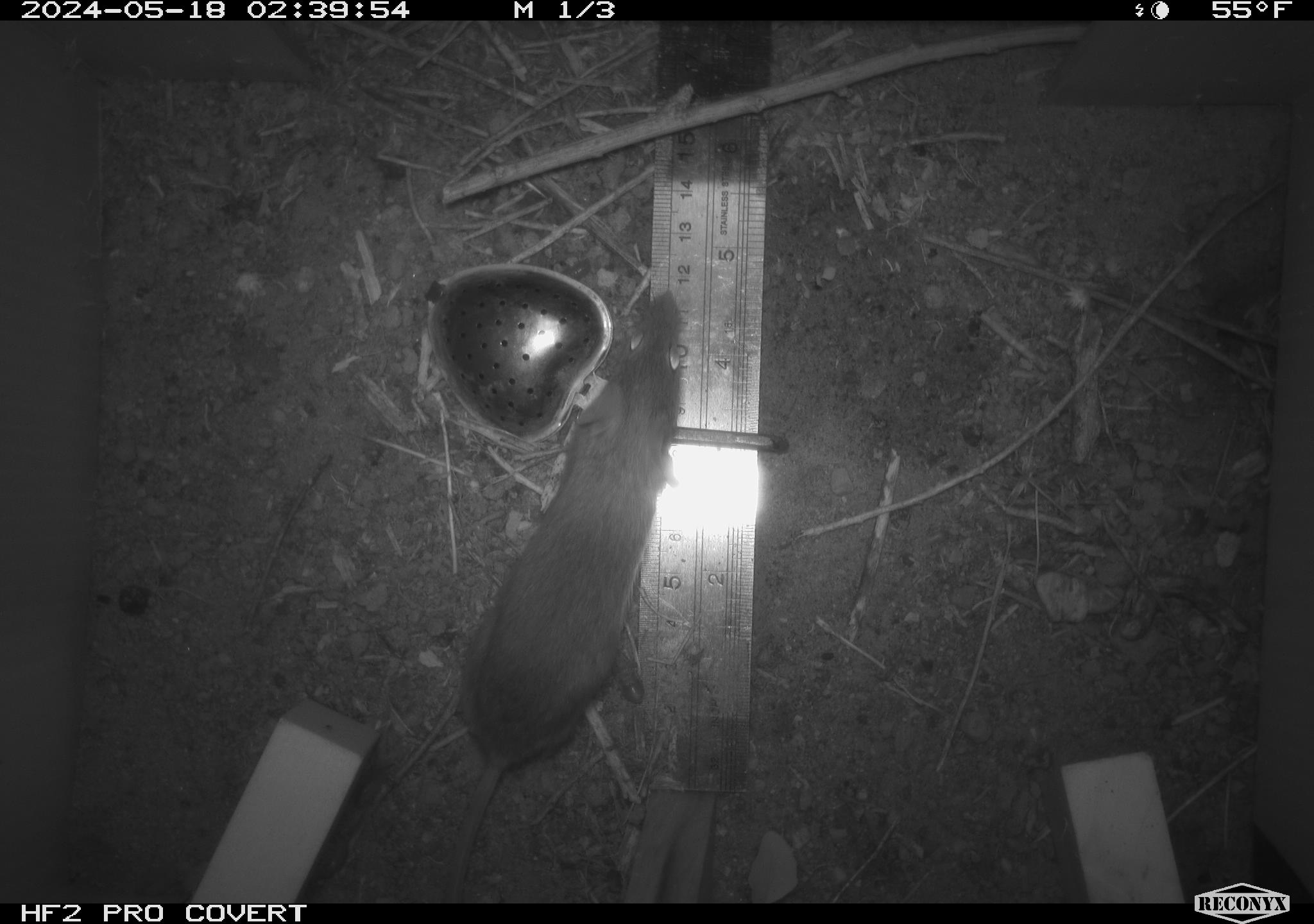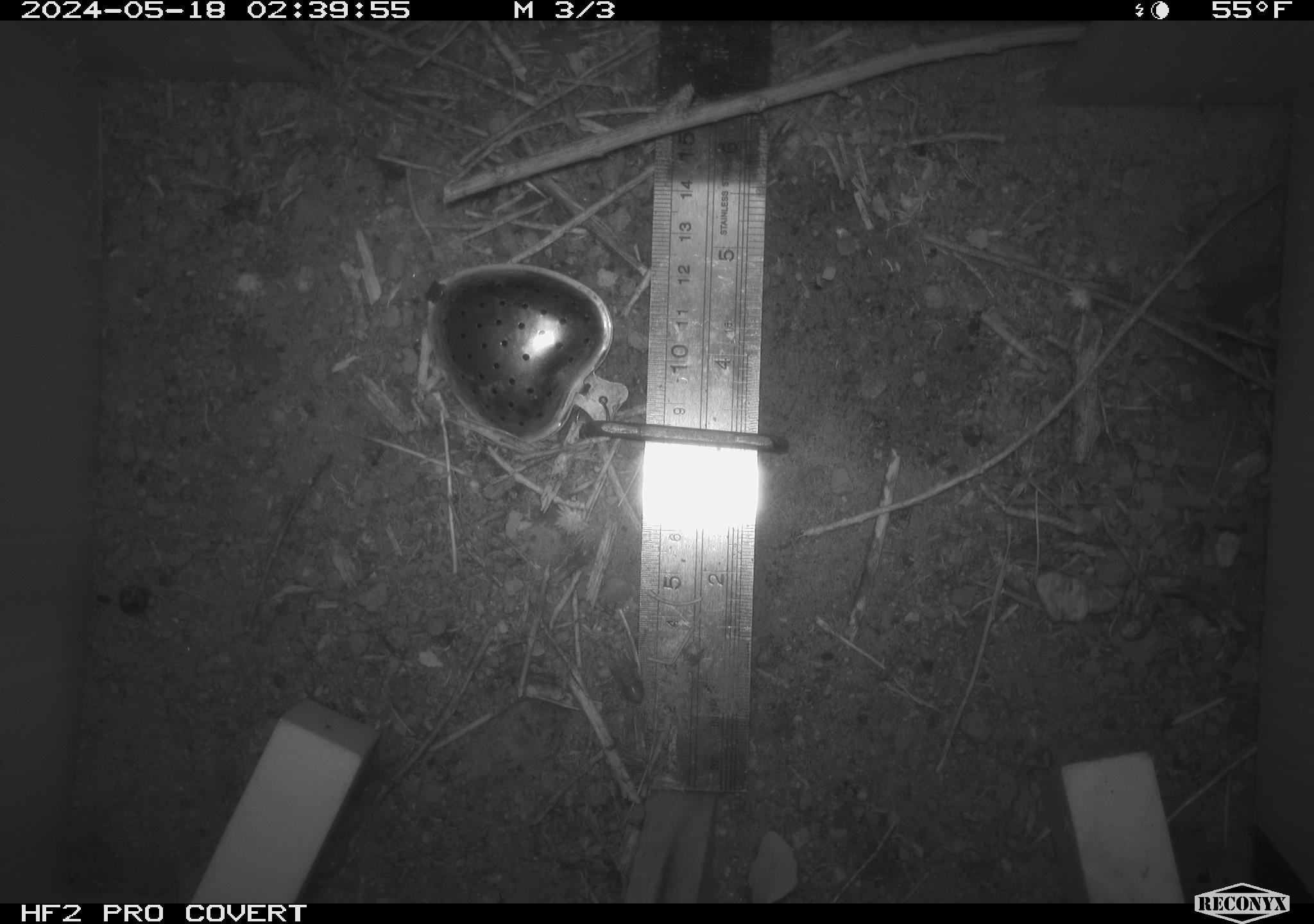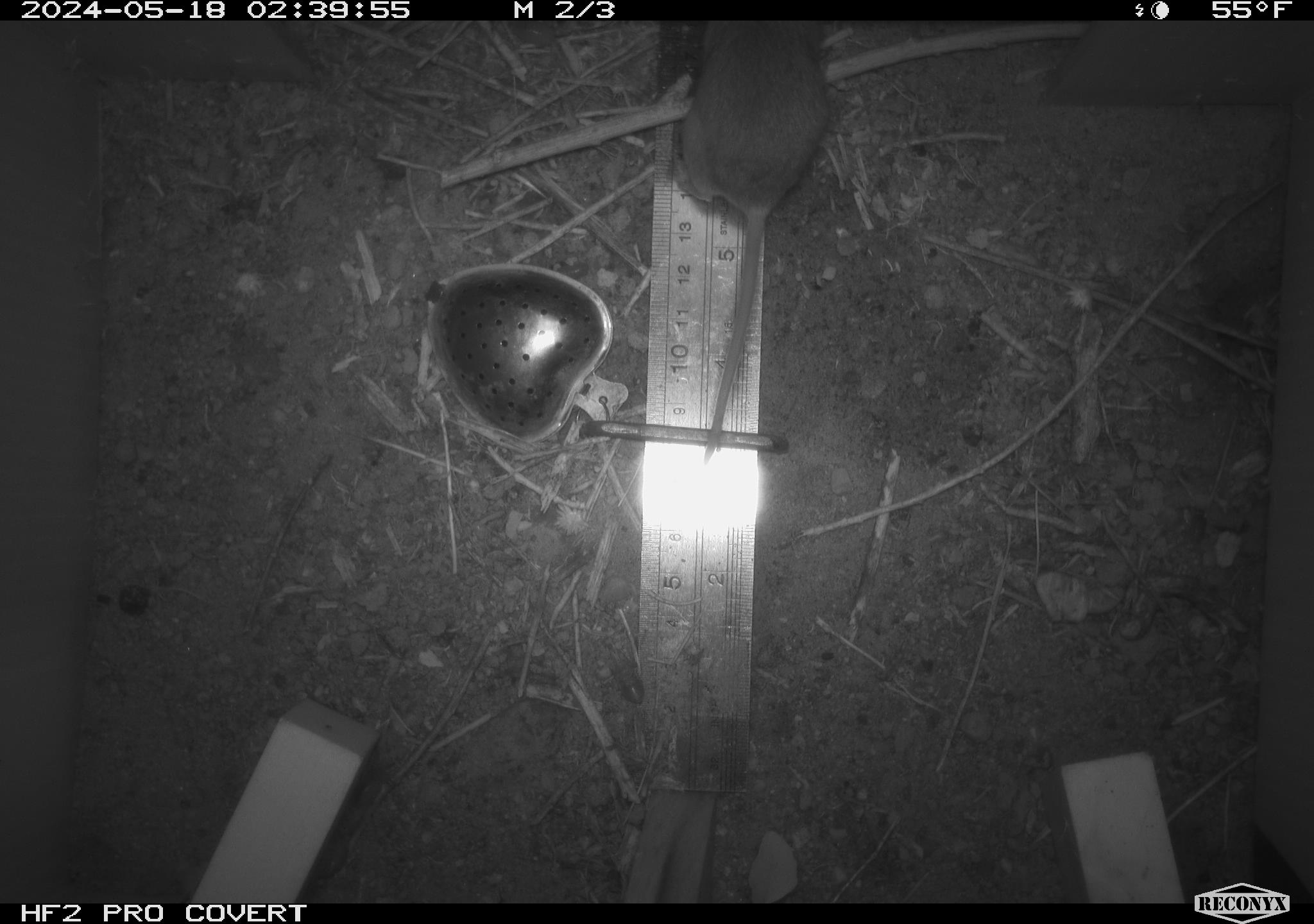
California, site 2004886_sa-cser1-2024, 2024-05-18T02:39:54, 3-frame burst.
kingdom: Animalia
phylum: Chordata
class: Mammalia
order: Rodentia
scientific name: Rodentia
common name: rodent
Rodent (Rodentia).